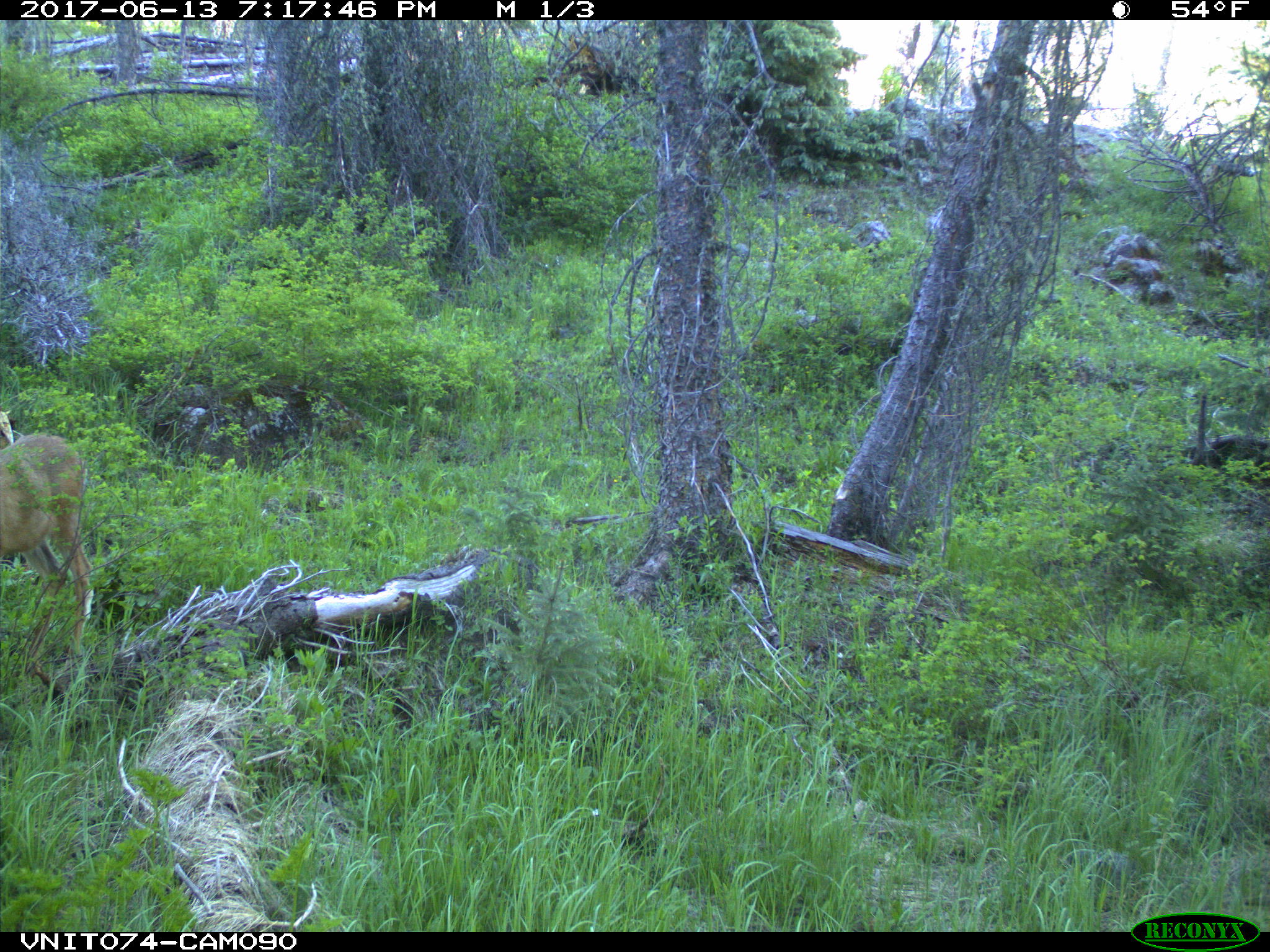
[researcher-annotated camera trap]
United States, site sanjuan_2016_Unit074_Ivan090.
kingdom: Animalia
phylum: Chordata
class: Mammalia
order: Artiodactyla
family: Cervidae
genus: Odocoileus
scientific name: Odocoileus hemionus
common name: mule deer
Odocoileus hemionus (mule deer).